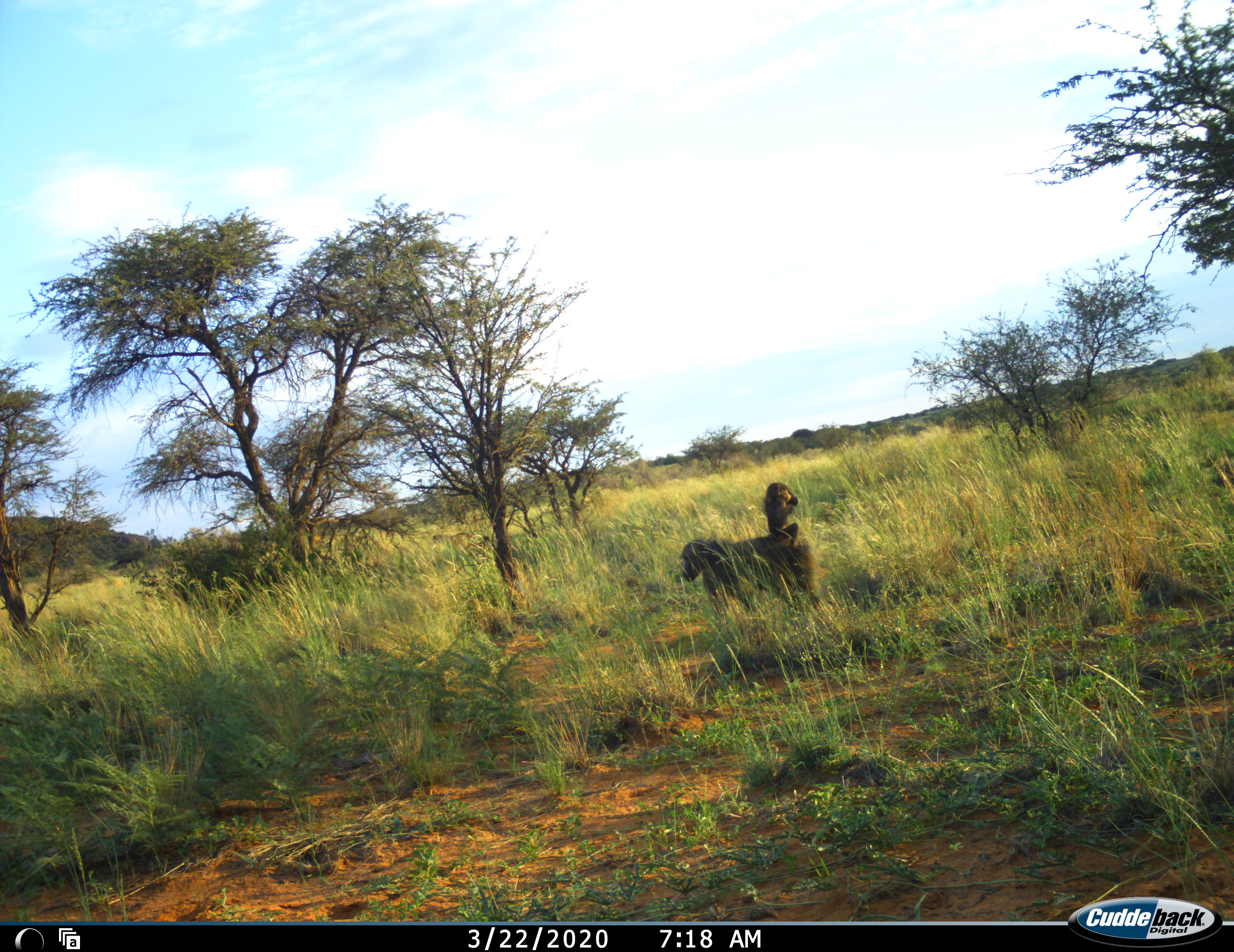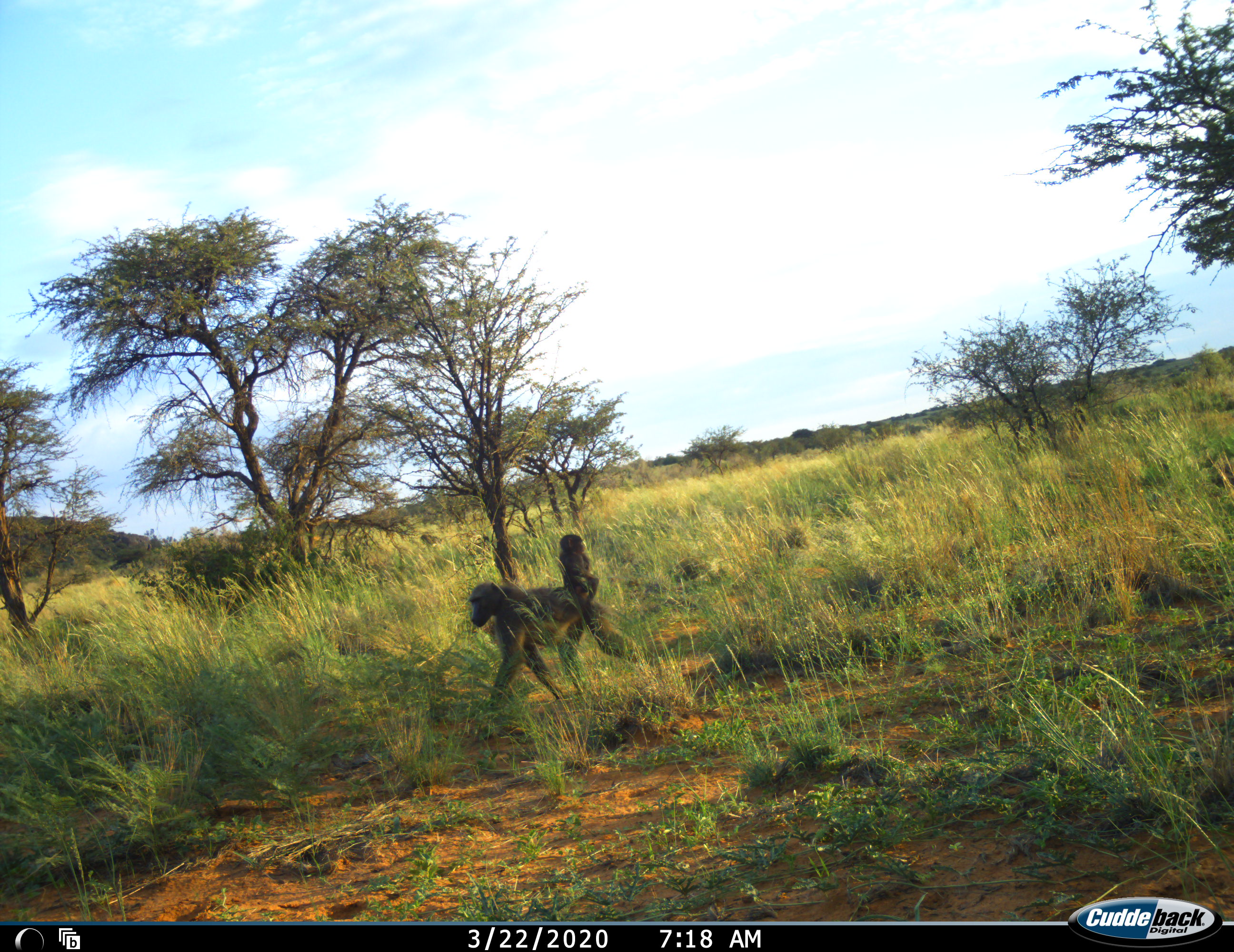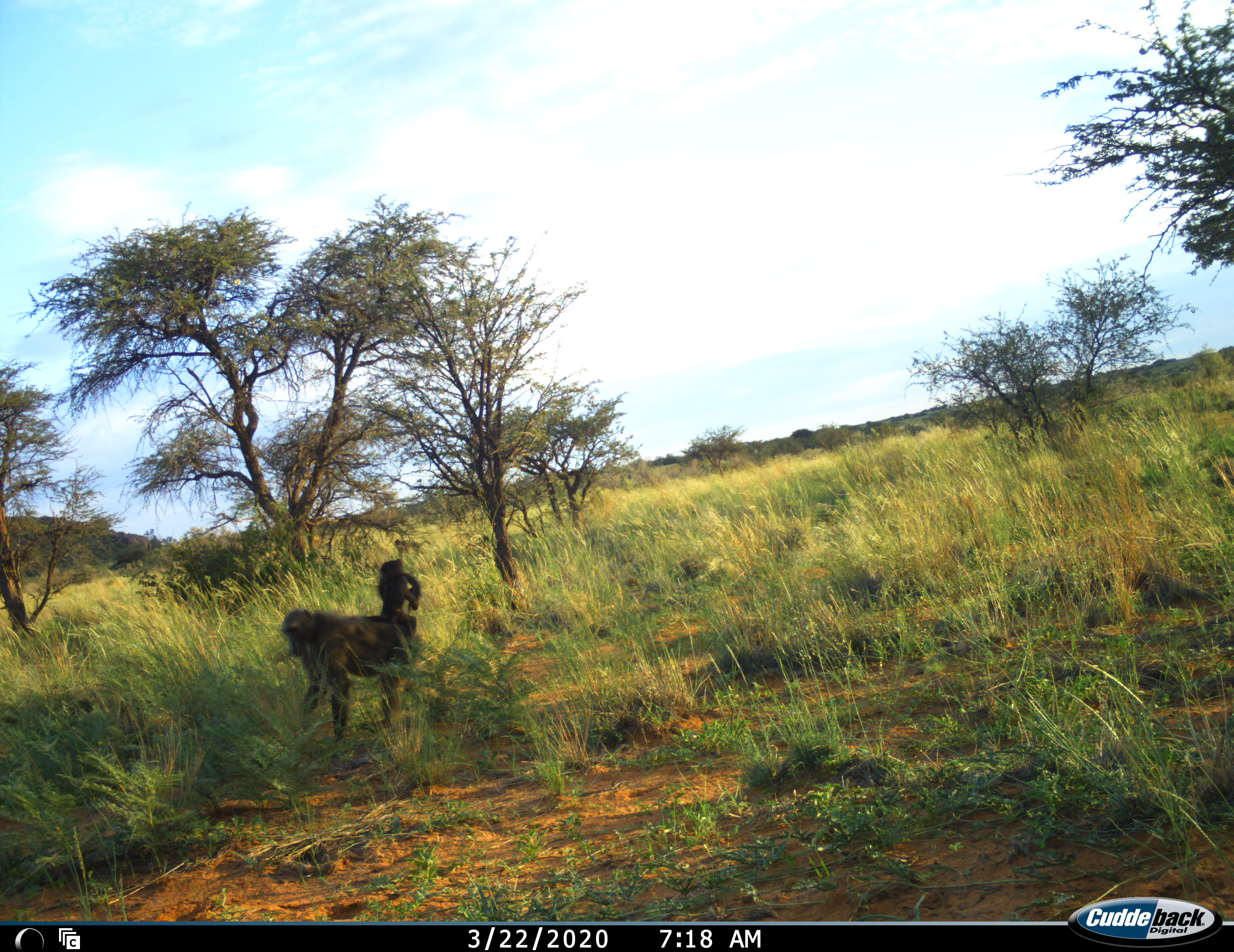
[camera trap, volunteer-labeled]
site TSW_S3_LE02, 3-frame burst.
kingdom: Animalia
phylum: Chordata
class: Mammalia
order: Primates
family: Cercopithecidae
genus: Papio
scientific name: Papio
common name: baboon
Baboon (Papio), count 3. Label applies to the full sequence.